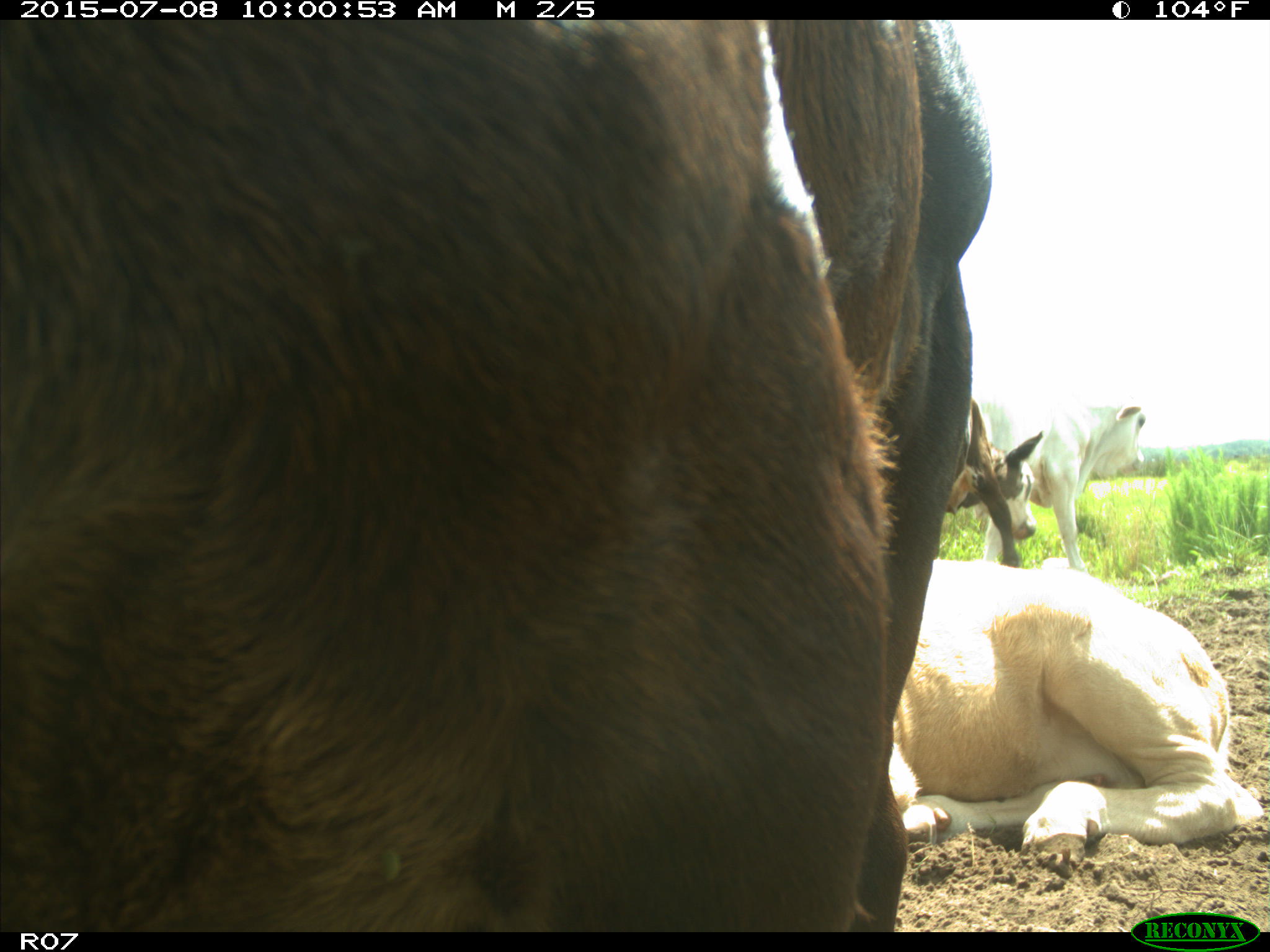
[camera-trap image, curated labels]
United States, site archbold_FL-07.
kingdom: Animalia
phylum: Chordata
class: Mammalia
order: Artiodactyla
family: Bovidae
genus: Bos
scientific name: Bos taurus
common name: domestic cow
Bos taurus (domestic cow).